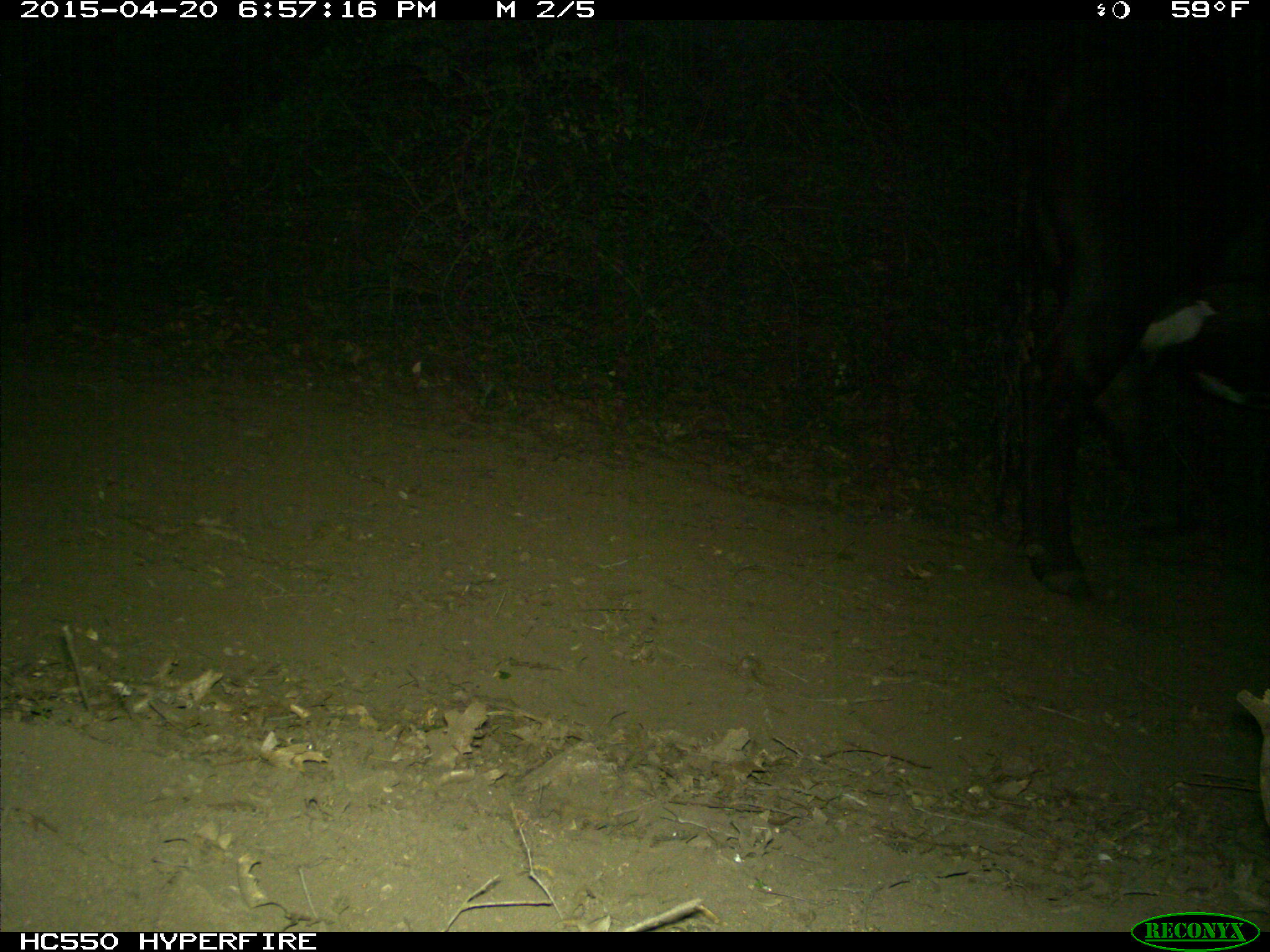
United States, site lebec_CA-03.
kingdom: Animalia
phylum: Chordata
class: Mammalia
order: Artiodactyla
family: Bovidae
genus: Bos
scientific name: Bos taurus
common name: domestic cow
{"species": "Bos taurus (domestic cow)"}